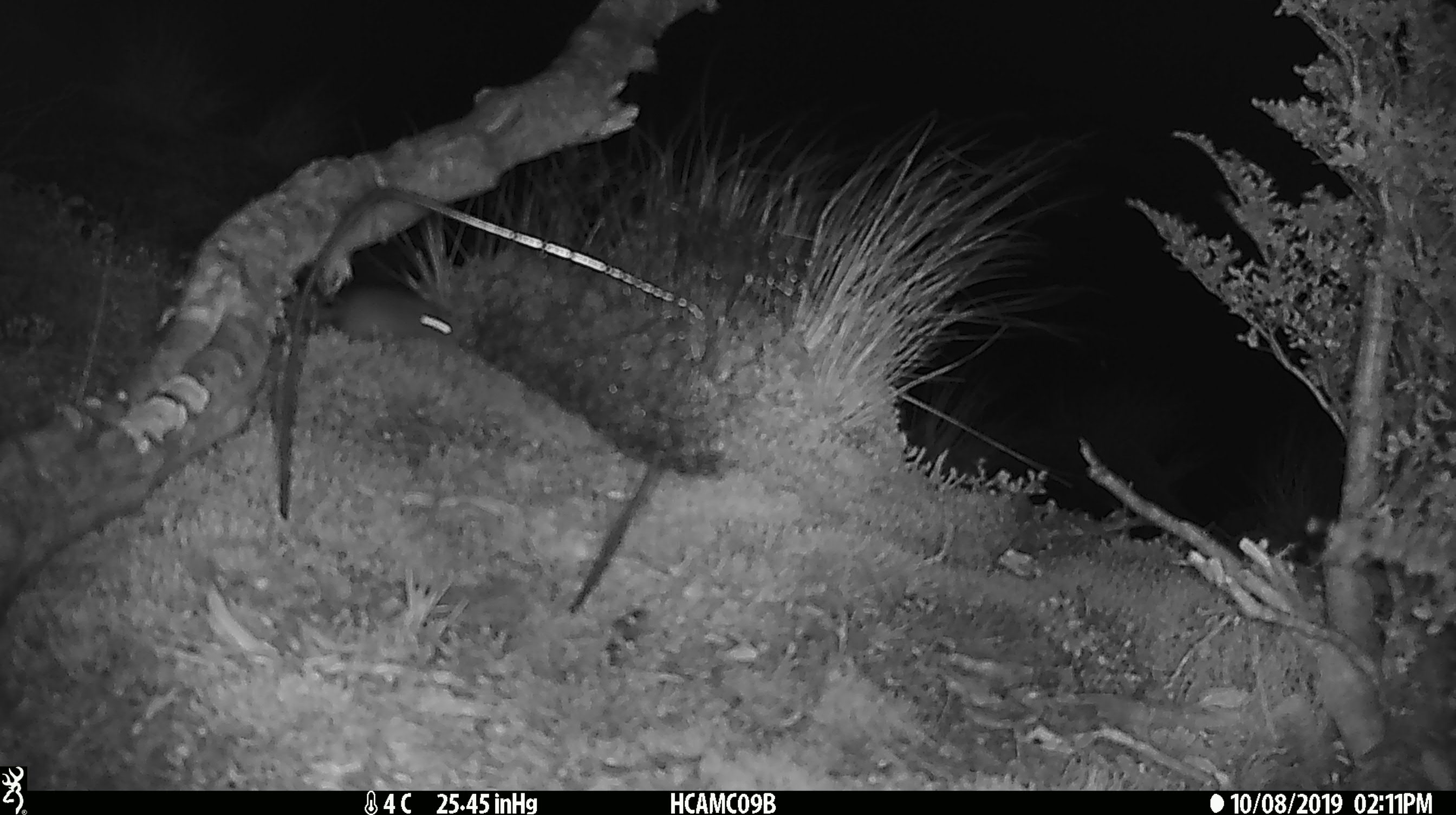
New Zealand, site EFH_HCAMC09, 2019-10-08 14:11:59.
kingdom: Animalia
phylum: Chordata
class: Mammalia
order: Rodentia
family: Muridae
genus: Mus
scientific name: Mus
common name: mouse